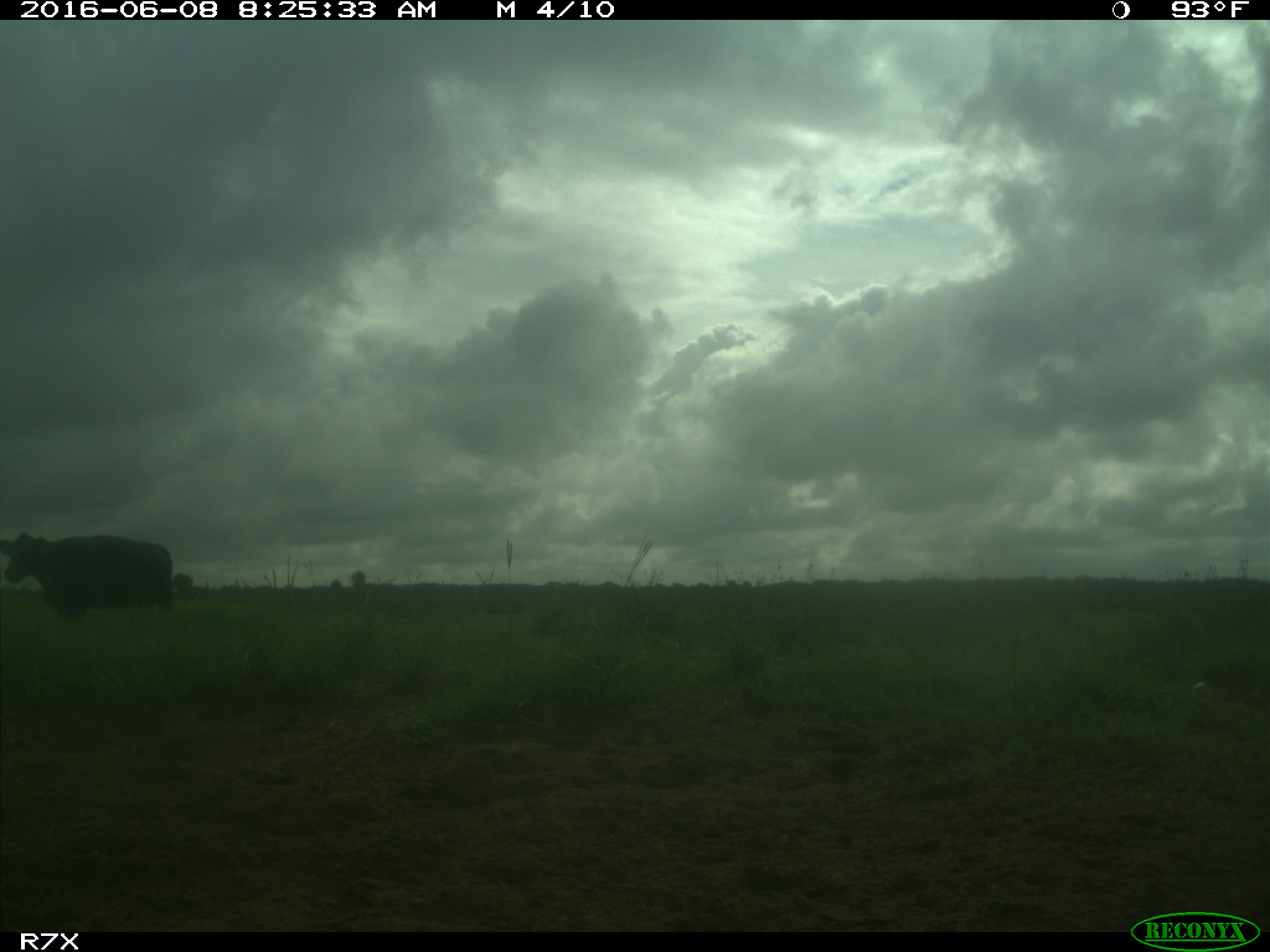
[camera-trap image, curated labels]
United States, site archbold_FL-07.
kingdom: Animalia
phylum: Chordata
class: Mammalia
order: Artiodactyla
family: Bovidae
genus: Bos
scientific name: Bos taurus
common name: domestic cow